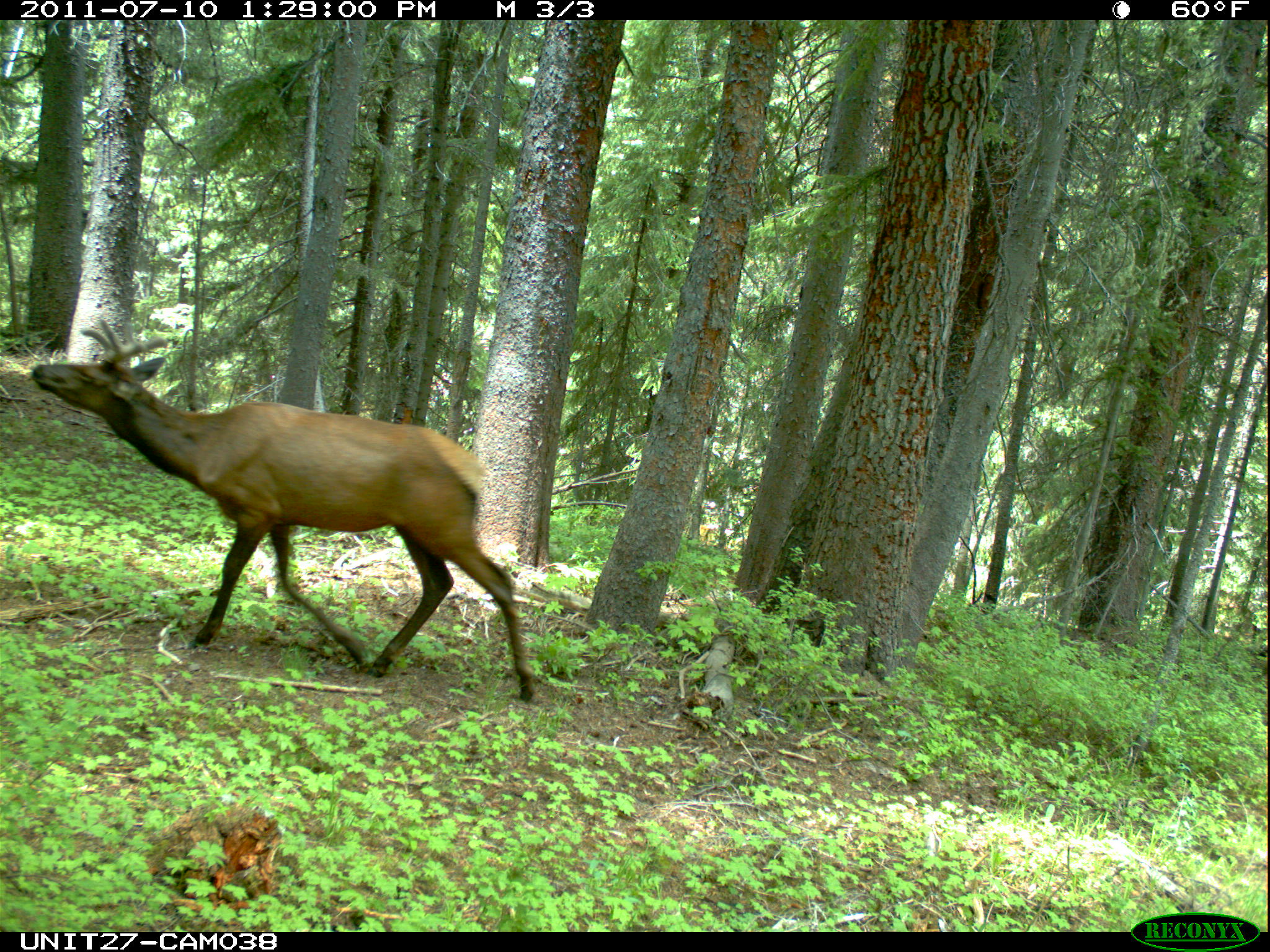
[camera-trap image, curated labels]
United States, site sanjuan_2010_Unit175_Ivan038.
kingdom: Animalia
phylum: Chordata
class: Mammalia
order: Artiodactyla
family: Cervidae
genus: Cervus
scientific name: Cervus elaphus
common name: red deer